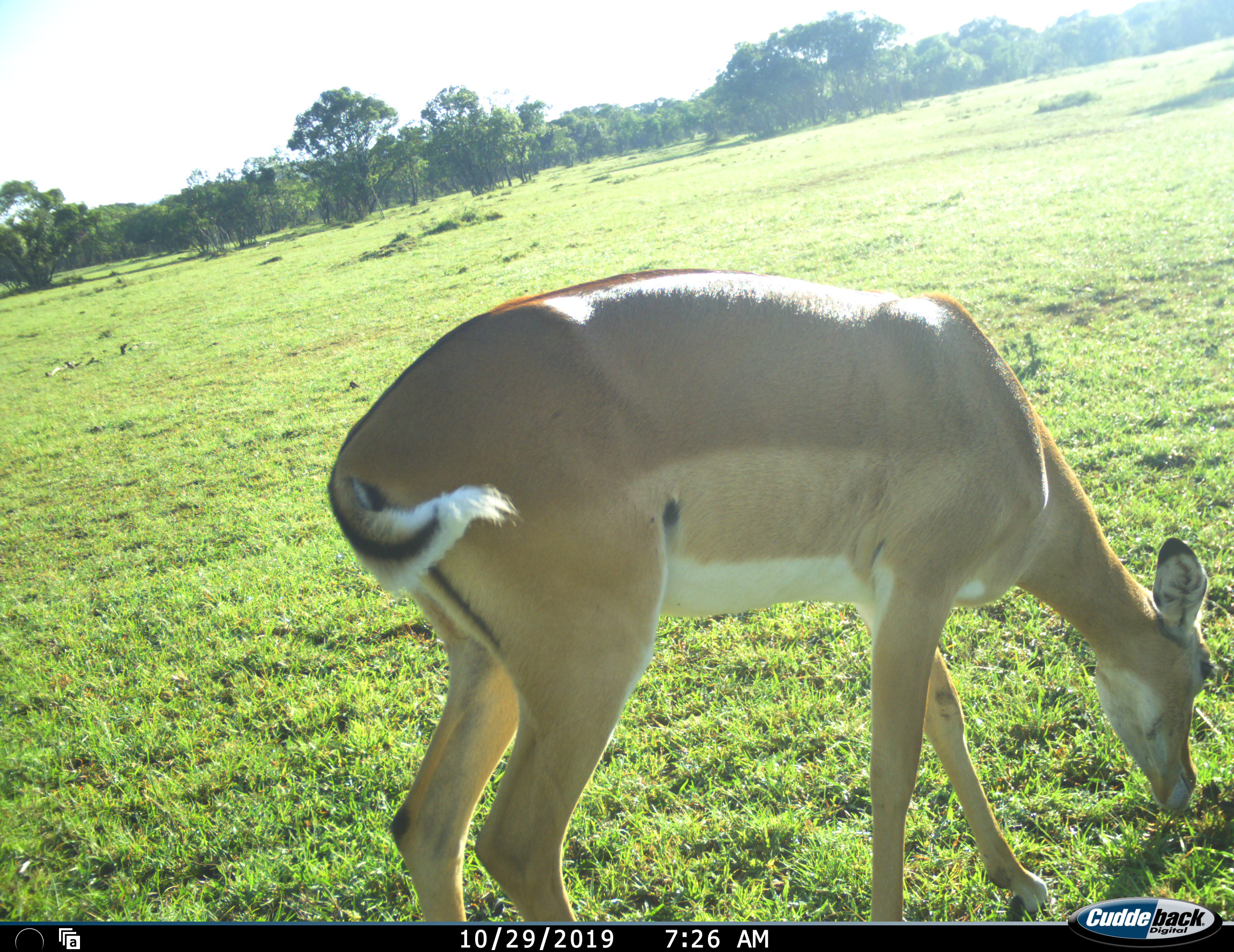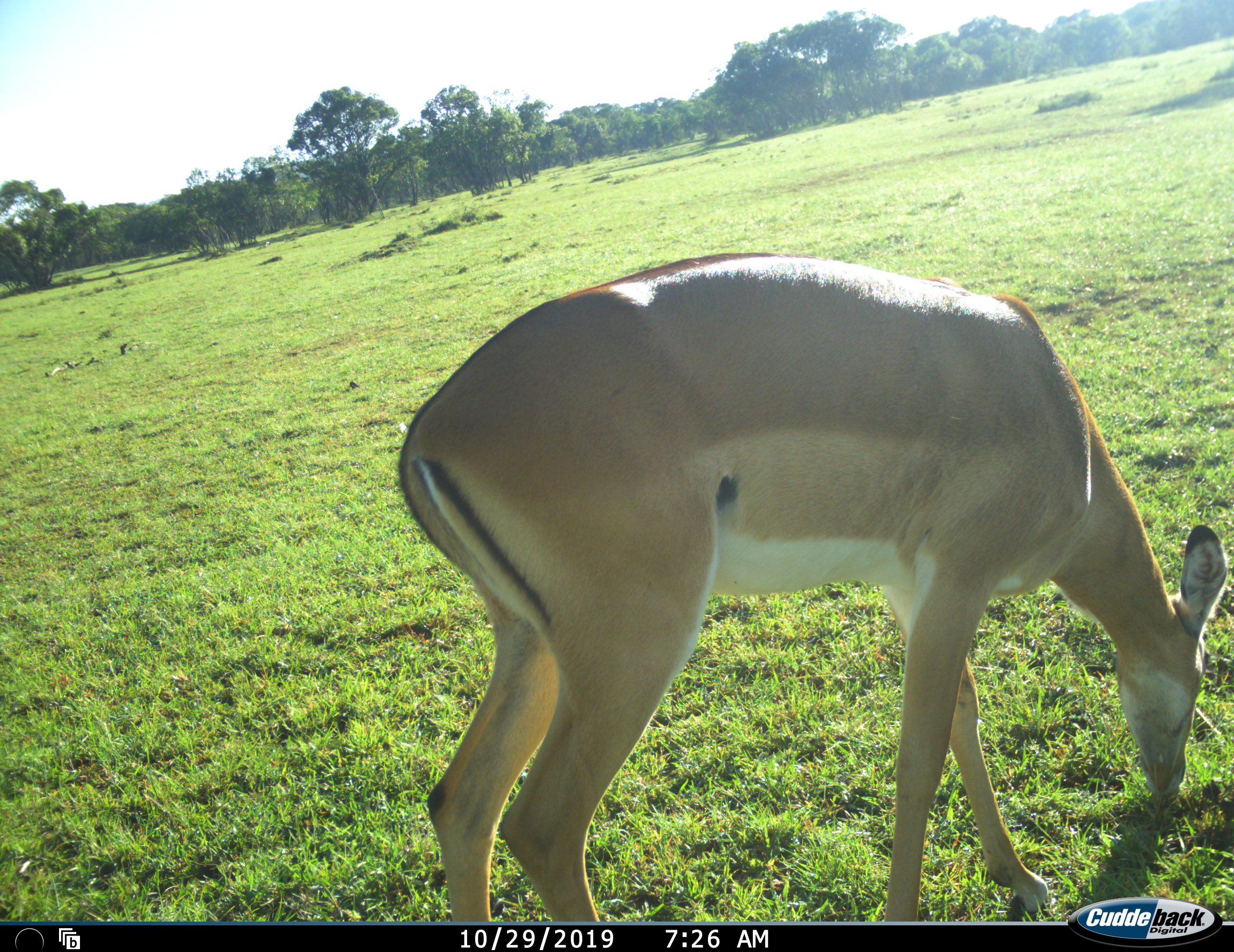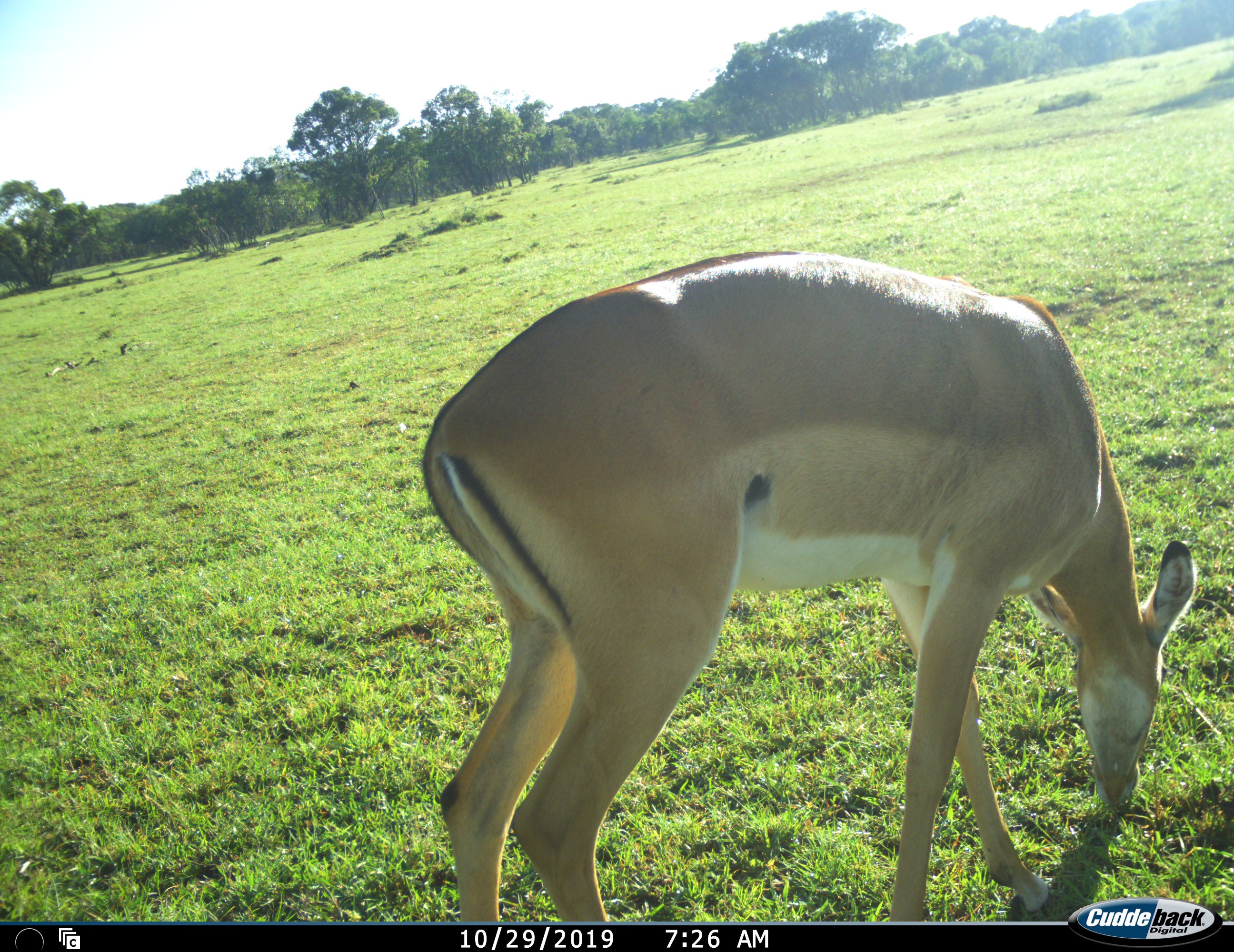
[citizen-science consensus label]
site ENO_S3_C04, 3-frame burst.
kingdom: Animalia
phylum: Chordata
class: Mammalia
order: Artiodactyla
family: Bovidae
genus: Aepyceros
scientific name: Aepyceros melampus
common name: impala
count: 1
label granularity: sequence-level